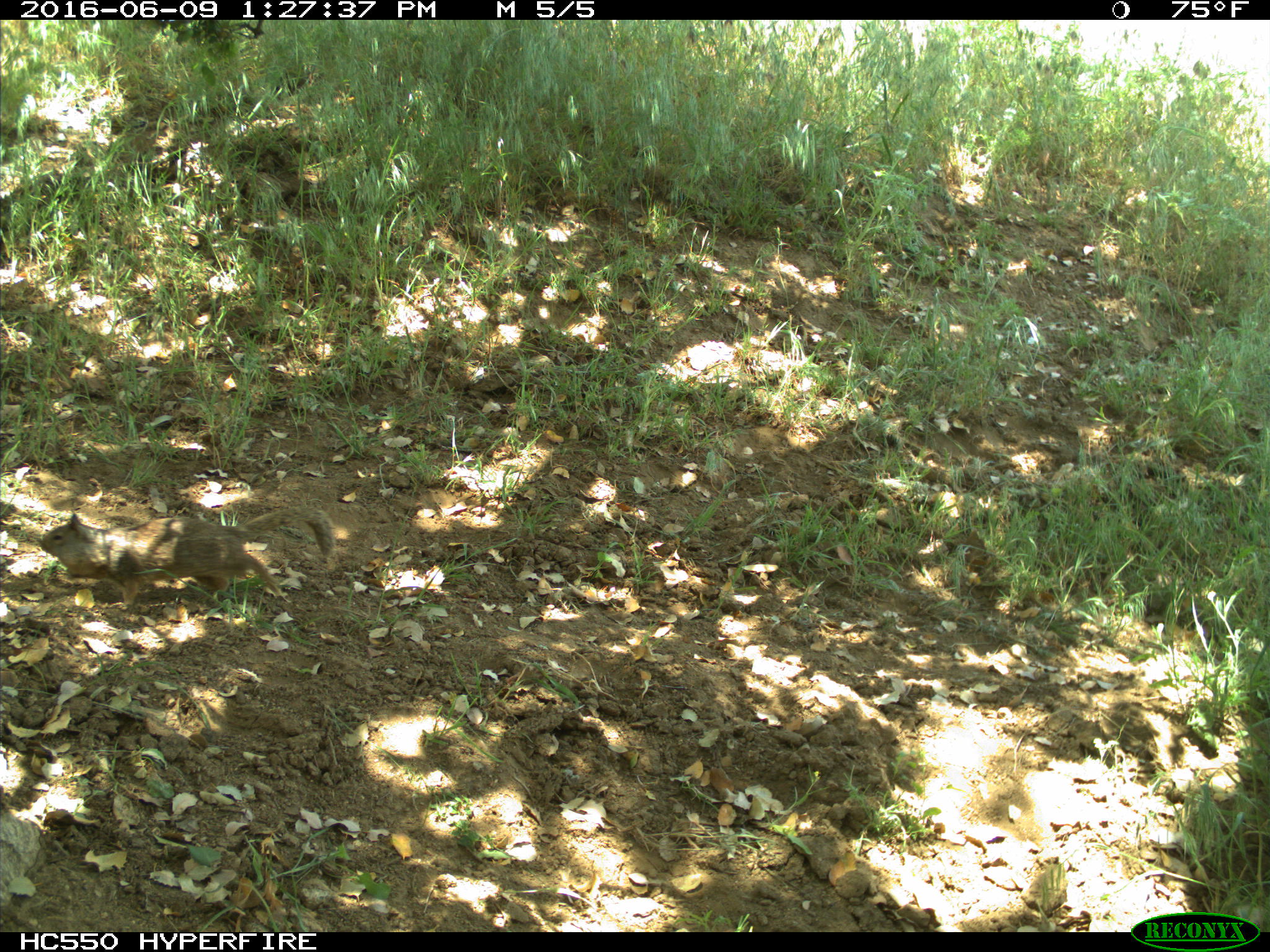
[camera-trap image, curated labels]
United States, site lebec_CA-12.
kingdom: Animalia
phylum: Chordata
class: Mammalia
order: Rodentia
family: Sciuridae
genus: Otospermophilus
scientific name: Otospermophilus beecheyi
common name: california ground squirrel